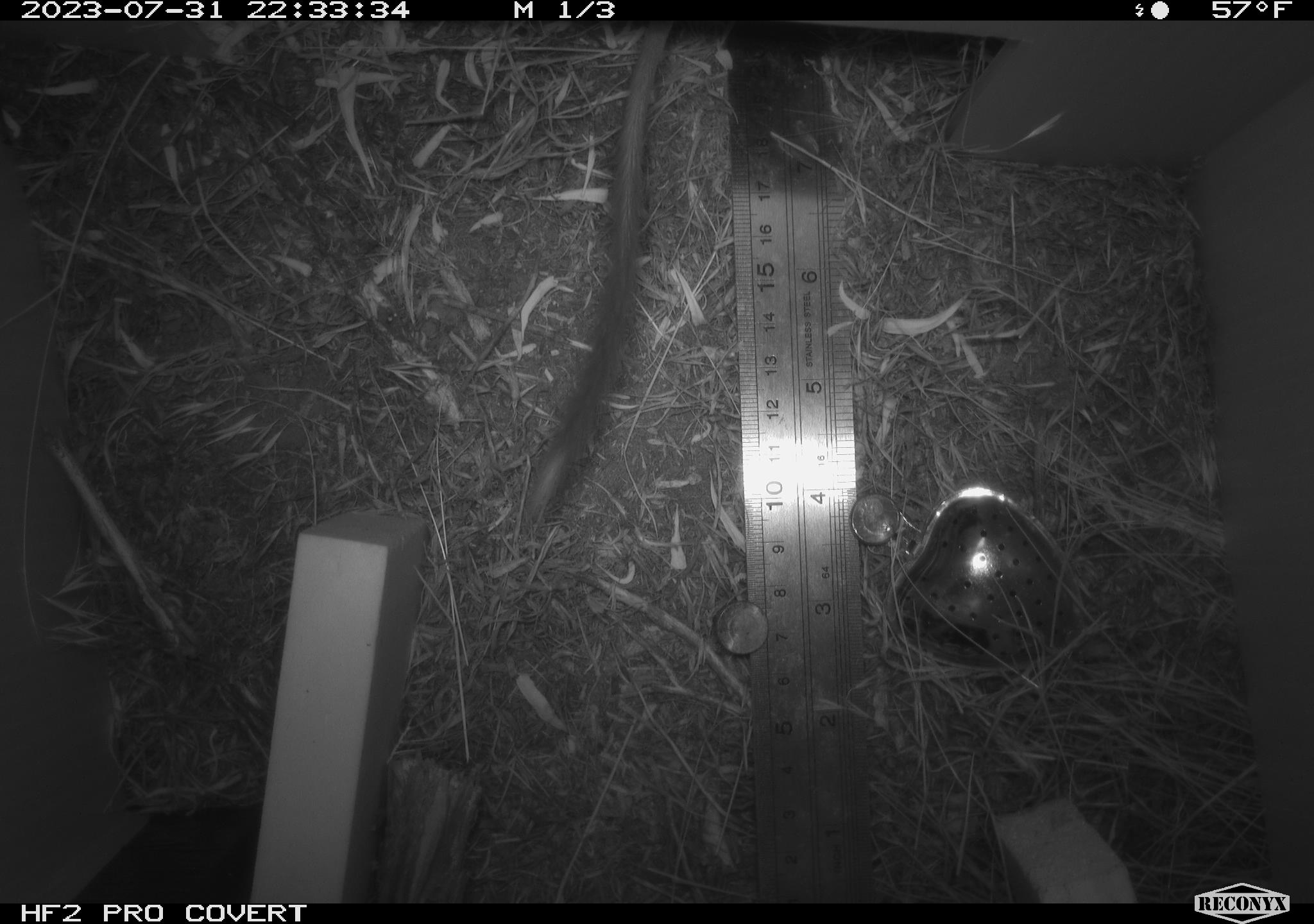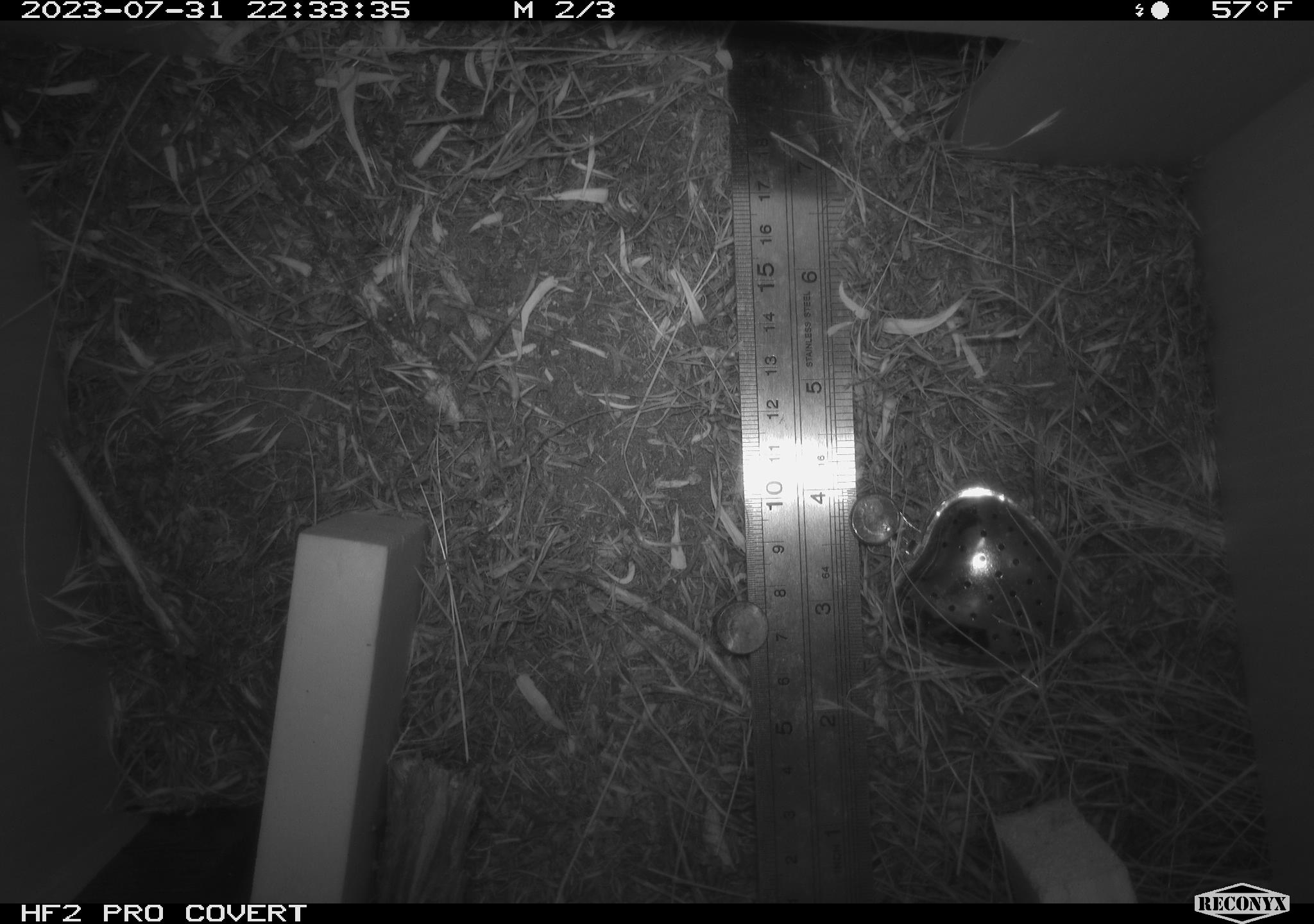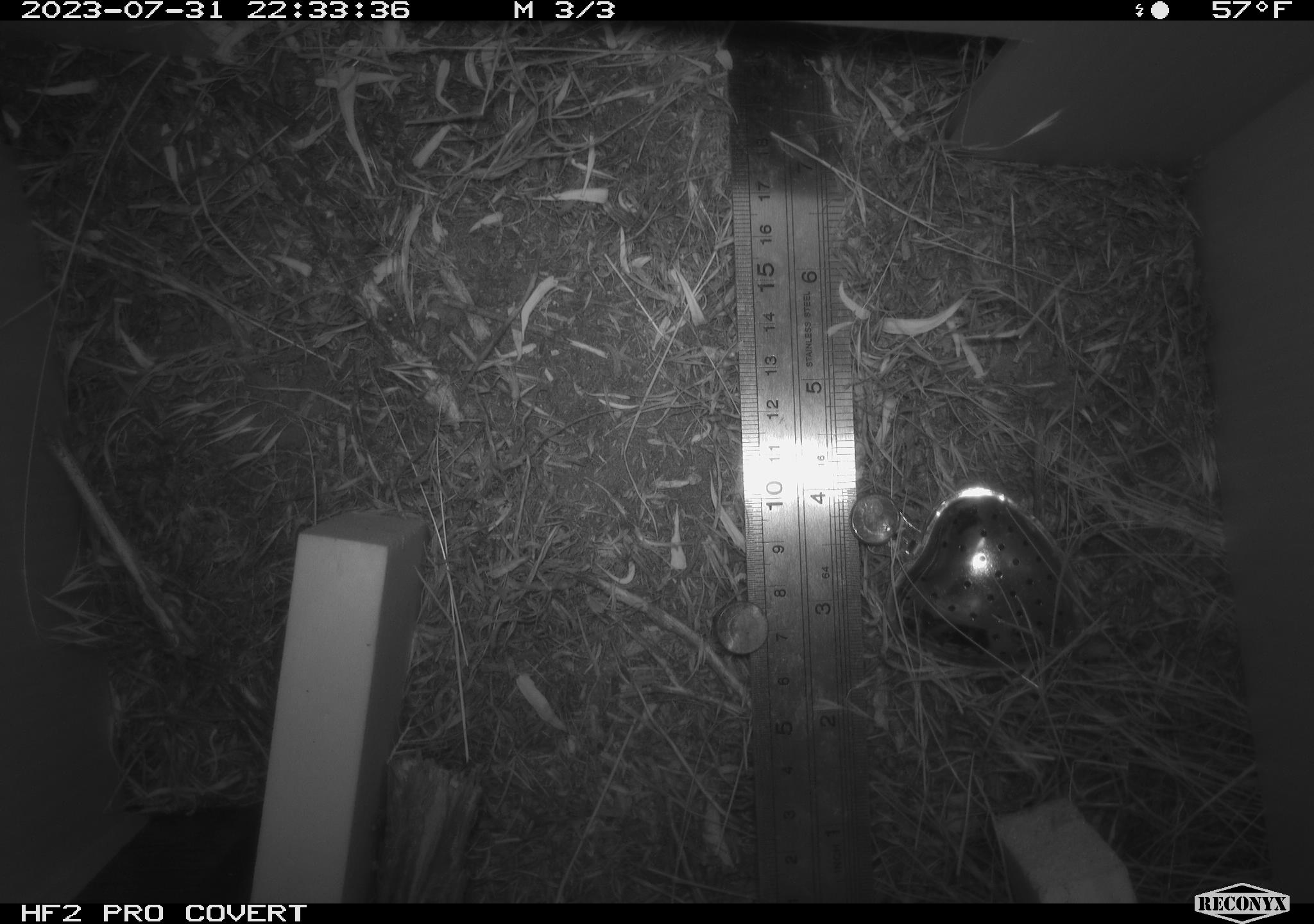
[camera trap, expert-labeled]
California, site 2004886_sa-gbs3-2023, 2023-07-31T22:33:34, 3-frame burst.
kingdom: Animalia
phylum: Chordata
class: Mammalia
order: Rodentia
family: Heteromyidae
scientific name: Heteromyidae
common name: kangaroo rats and pocket mice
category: heteromyidae family